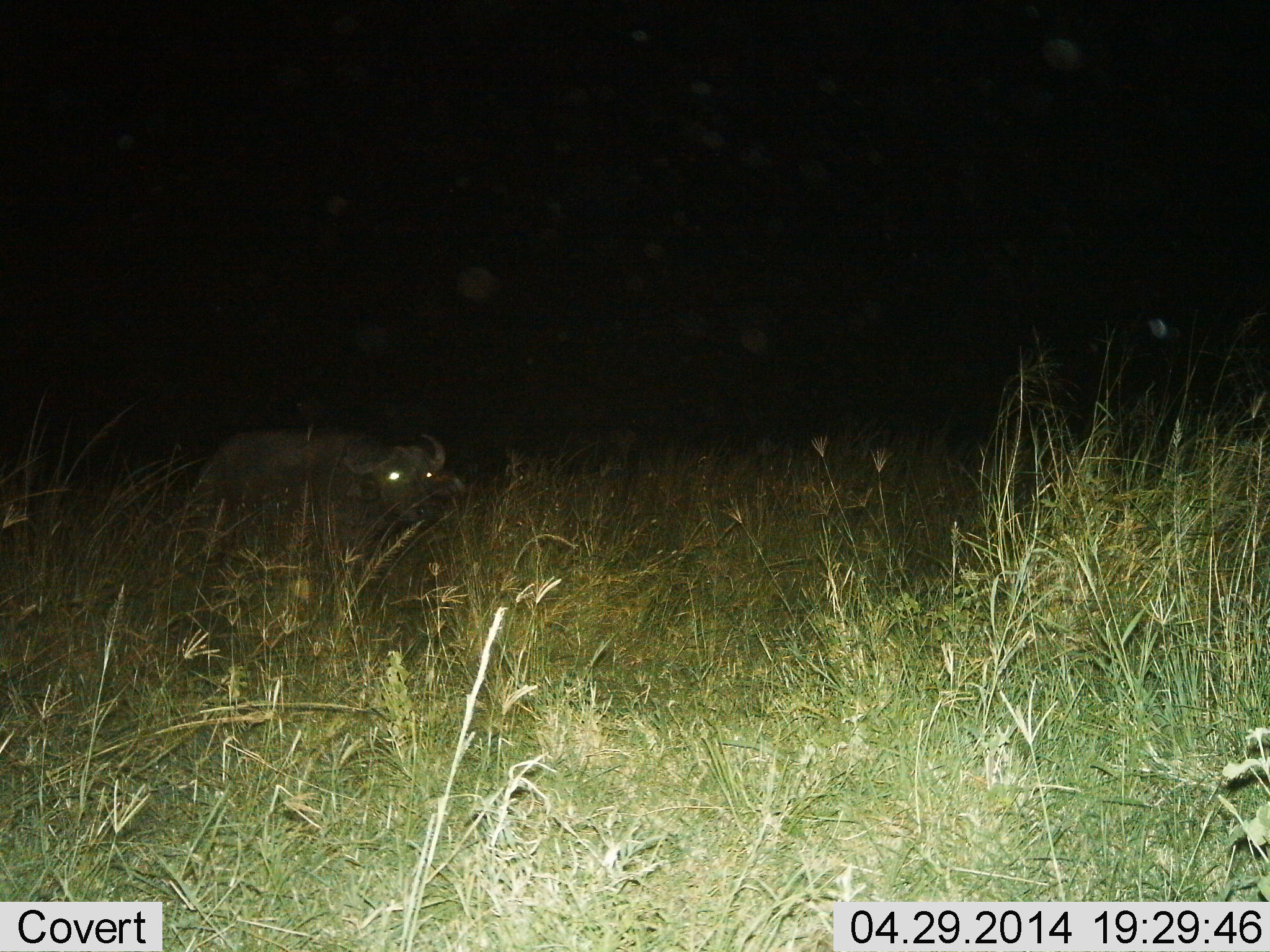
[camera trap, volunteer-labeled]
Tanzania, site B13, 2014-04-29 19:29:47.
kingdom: Animalia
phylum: Chordata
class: Mammalia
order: Artiodactyla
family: Bovidae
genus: Syncerus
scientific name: Syncerus caffer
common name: cape buffalo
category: buffalo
Buffalo (cape buffalo) (Syncerus caffer), count 1. Behavior (volunteer vote fractions): standing 50%, resting 20%, moving 30%, interacting 0%. Young present (vote fraction): 0%. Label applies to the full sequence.